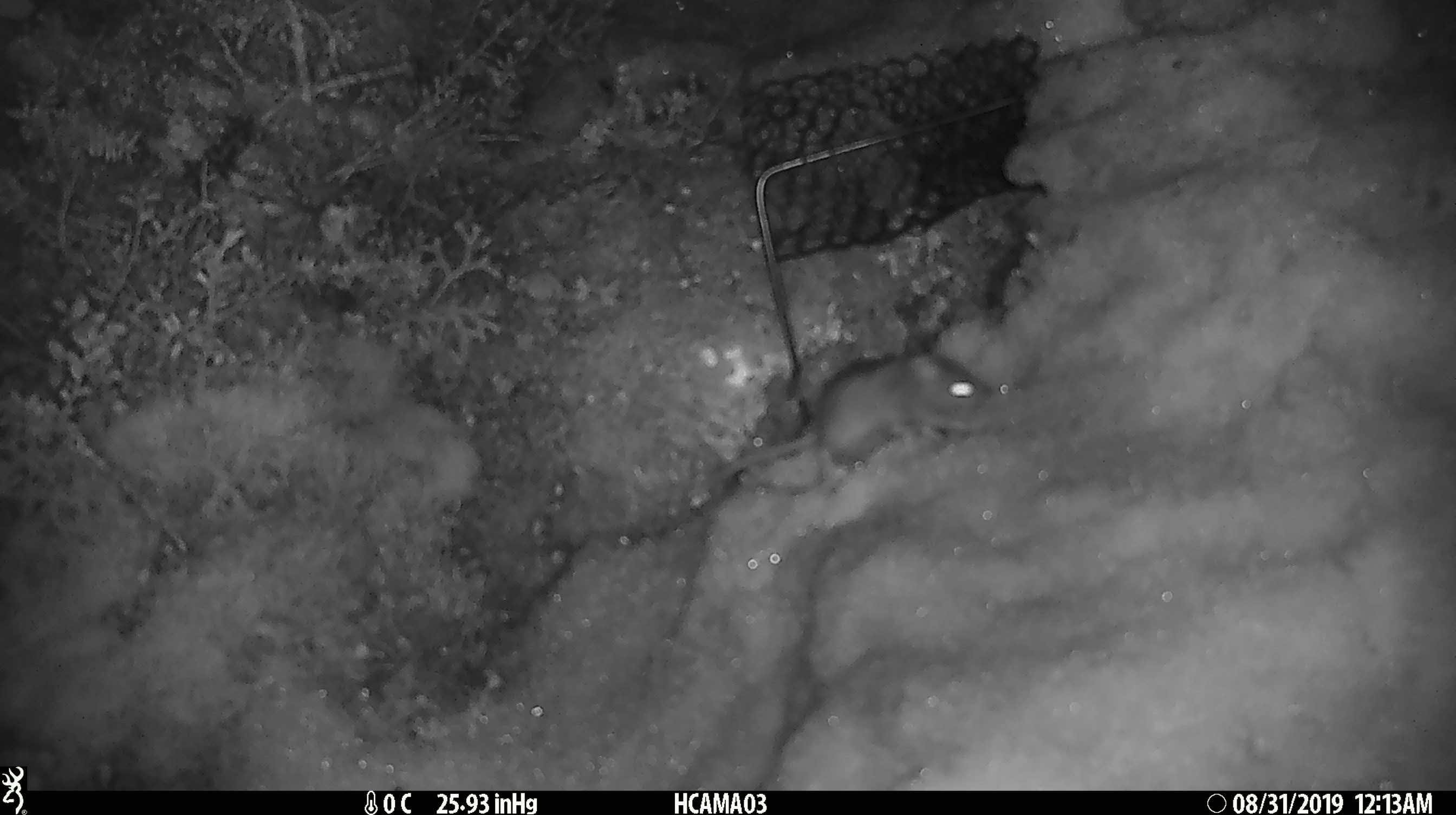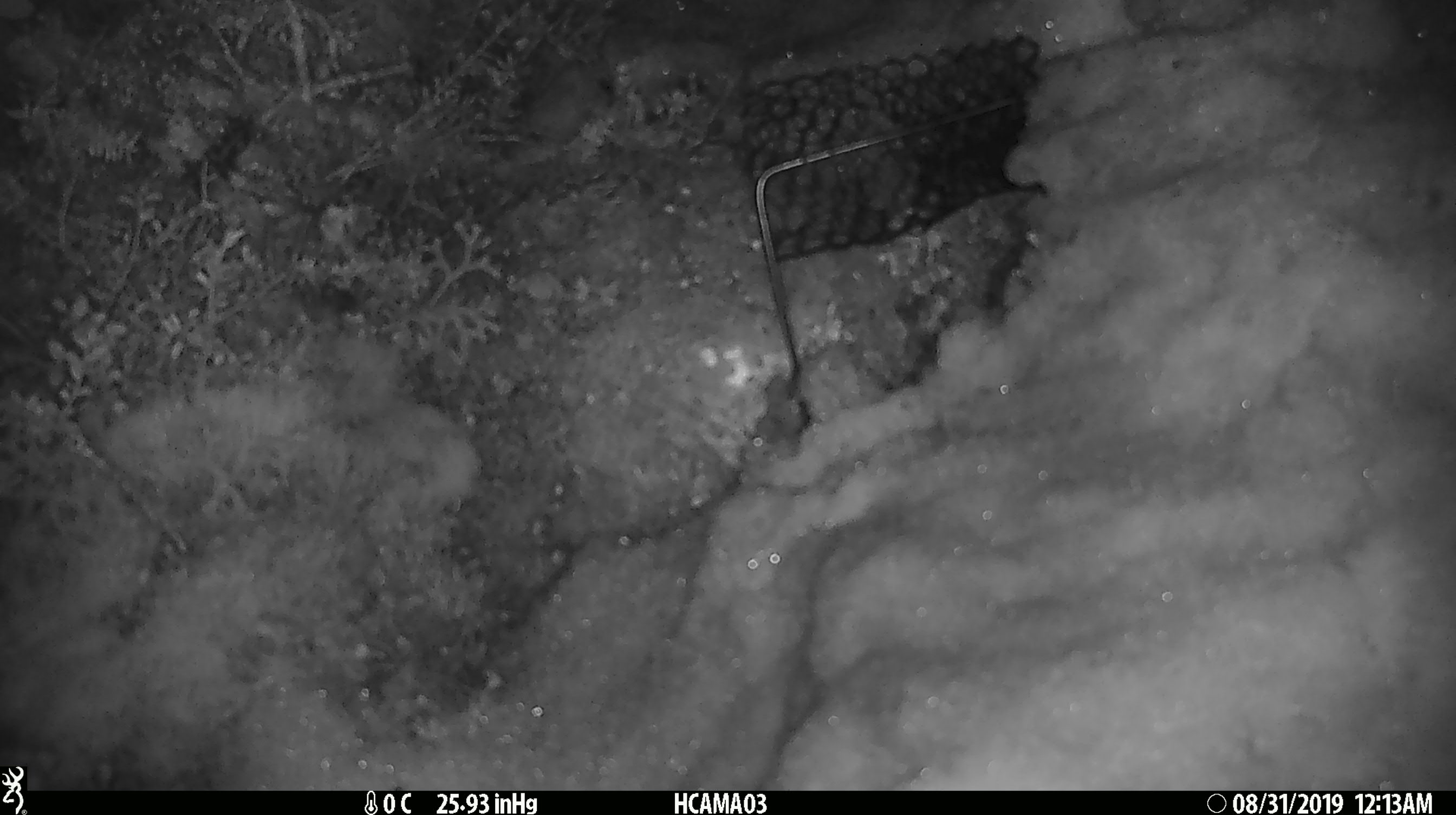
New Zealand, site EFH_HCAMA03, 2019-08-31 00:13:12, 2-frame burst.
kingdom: Animalia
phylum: Chordata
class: Mammalia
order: Rodentia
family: Muridae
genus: Mus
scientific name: Mus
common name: mouse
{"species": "mouse (Mus)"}